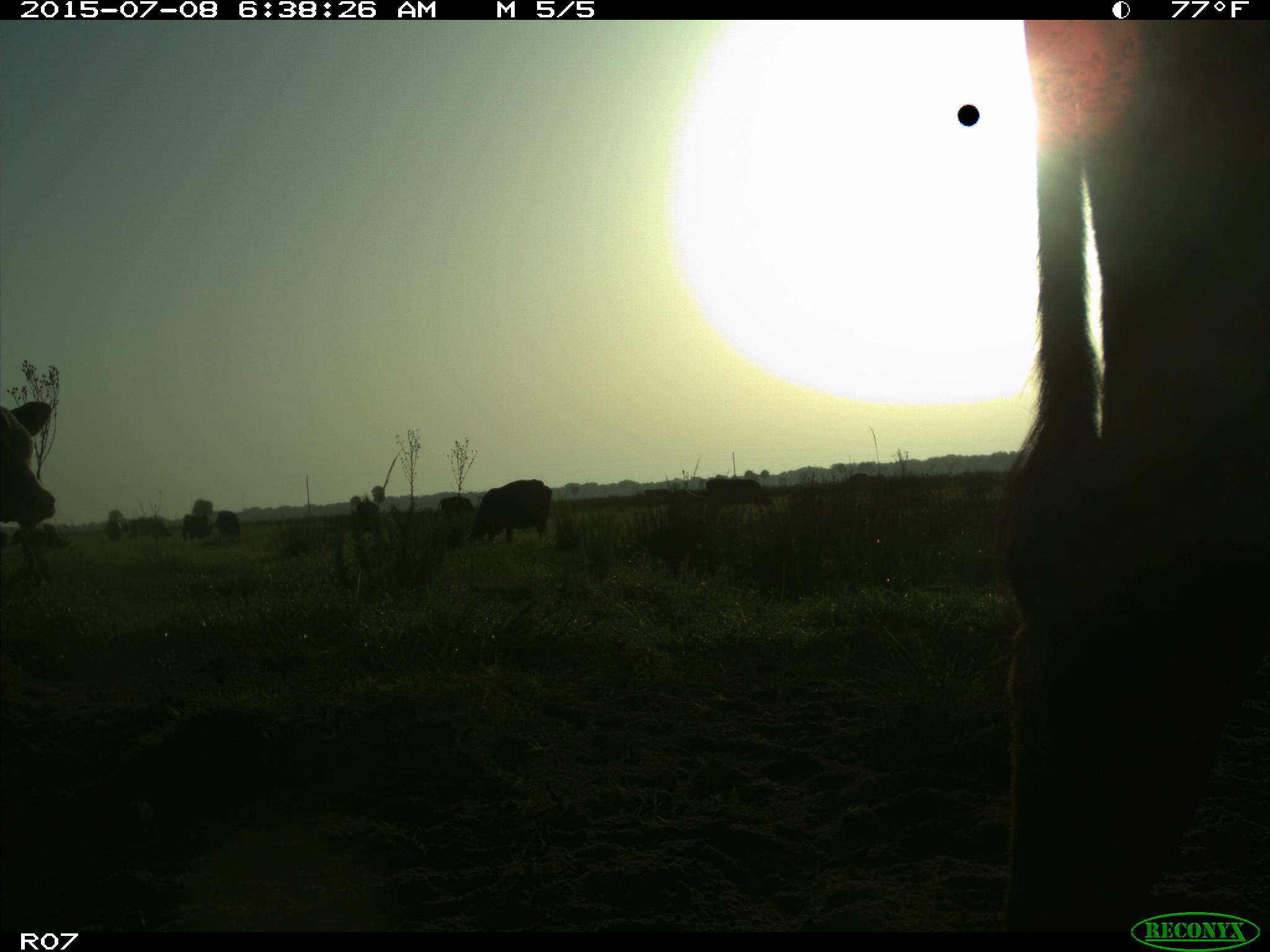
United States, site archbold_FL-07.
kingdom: Animalia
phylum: Chordata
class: Mammalia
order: Artiodactyla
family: Bovidae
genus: Bos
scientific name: Bos taurus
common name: domestic cow